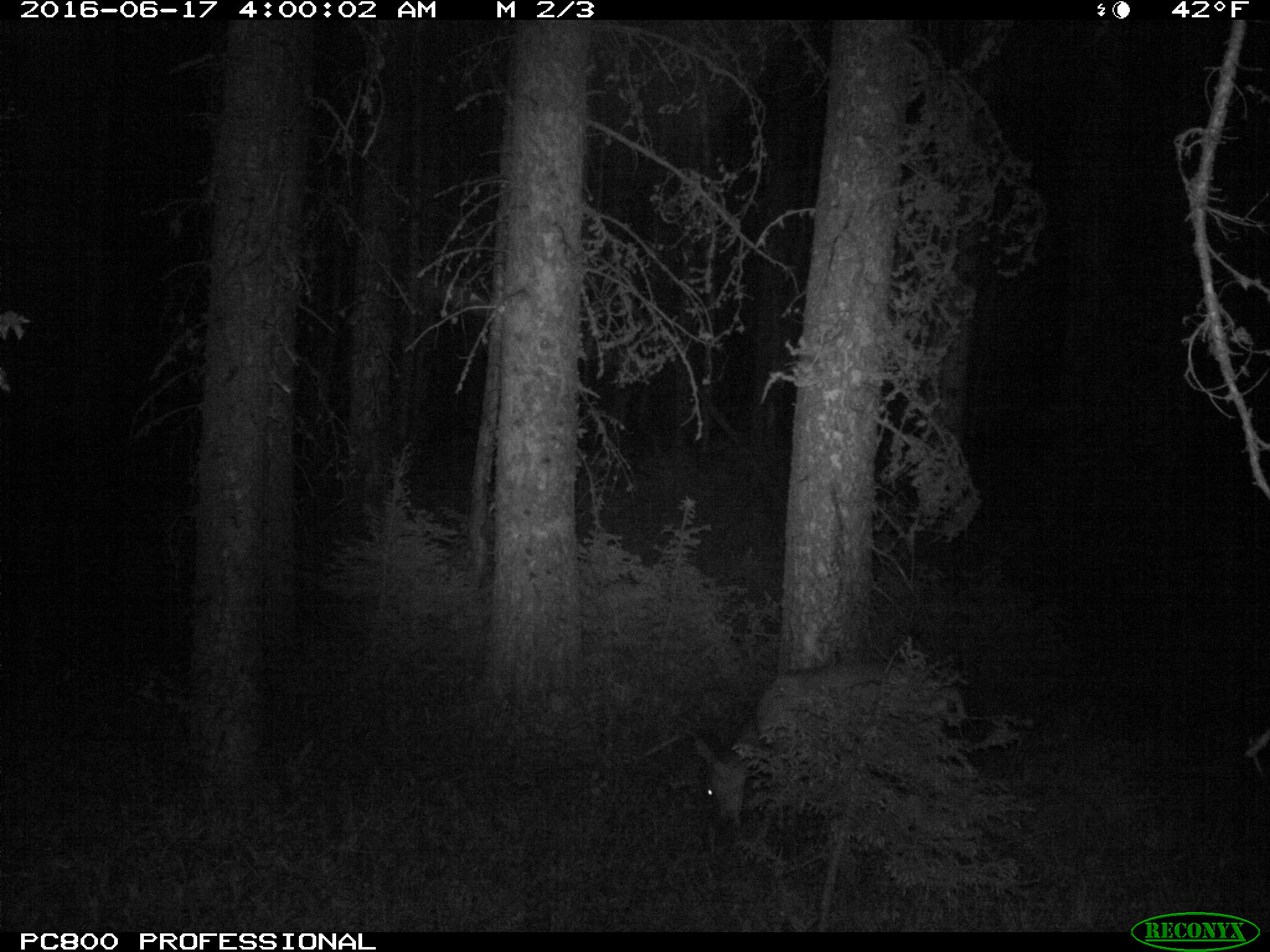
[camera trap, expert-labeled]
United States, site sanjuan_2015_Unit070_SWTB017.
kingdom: Animalia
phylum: Chordata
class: Mammalia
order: Artiodactyla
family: Cervidae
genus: Odocoileus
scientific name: Odocoileus hemionus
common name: mule deer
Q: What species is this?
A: Odocoileus hemionus (mule deer).